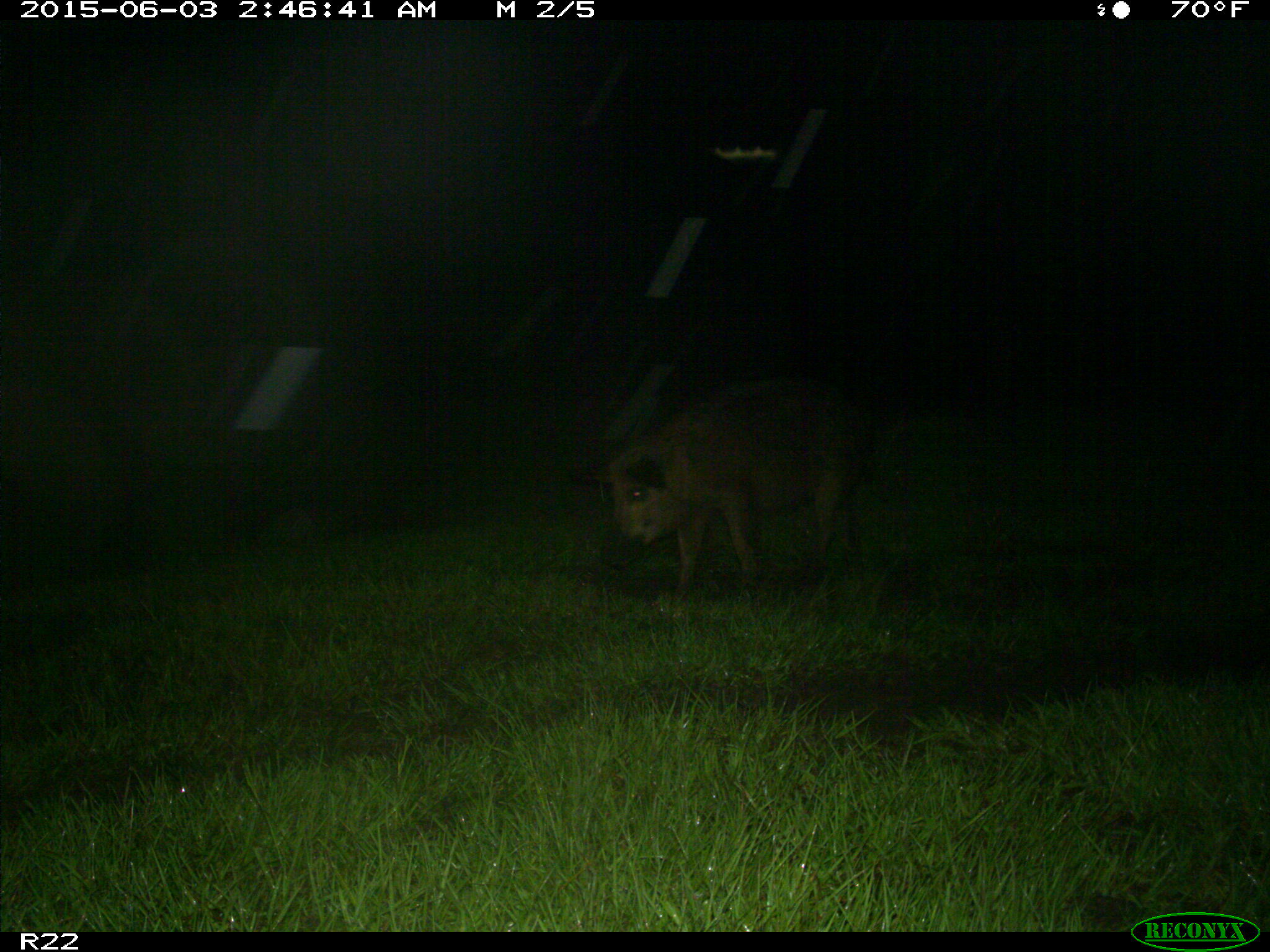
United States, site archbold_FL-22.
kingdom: Animalia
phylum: Chordata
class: Mammalia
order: Artiodactyla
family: Bovidae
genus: Bos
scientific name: Bos taurus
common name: domestic cow